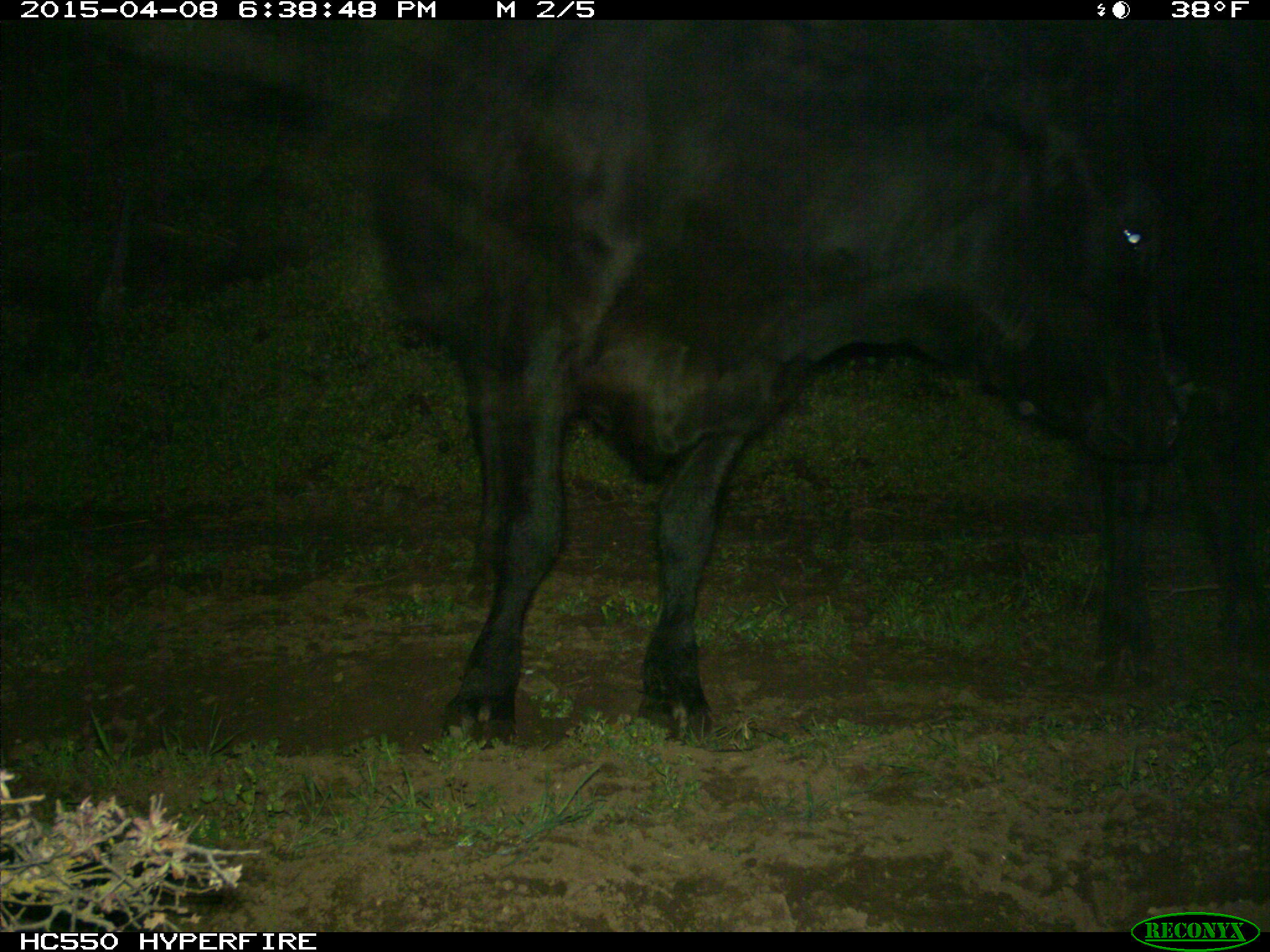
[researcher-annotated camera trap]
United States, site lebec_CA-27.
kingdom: Animalia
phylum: Chordata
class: Mammalia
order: Artiodactyla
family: Bovidae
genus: Bos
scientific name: Bos taurus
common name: domestic cow